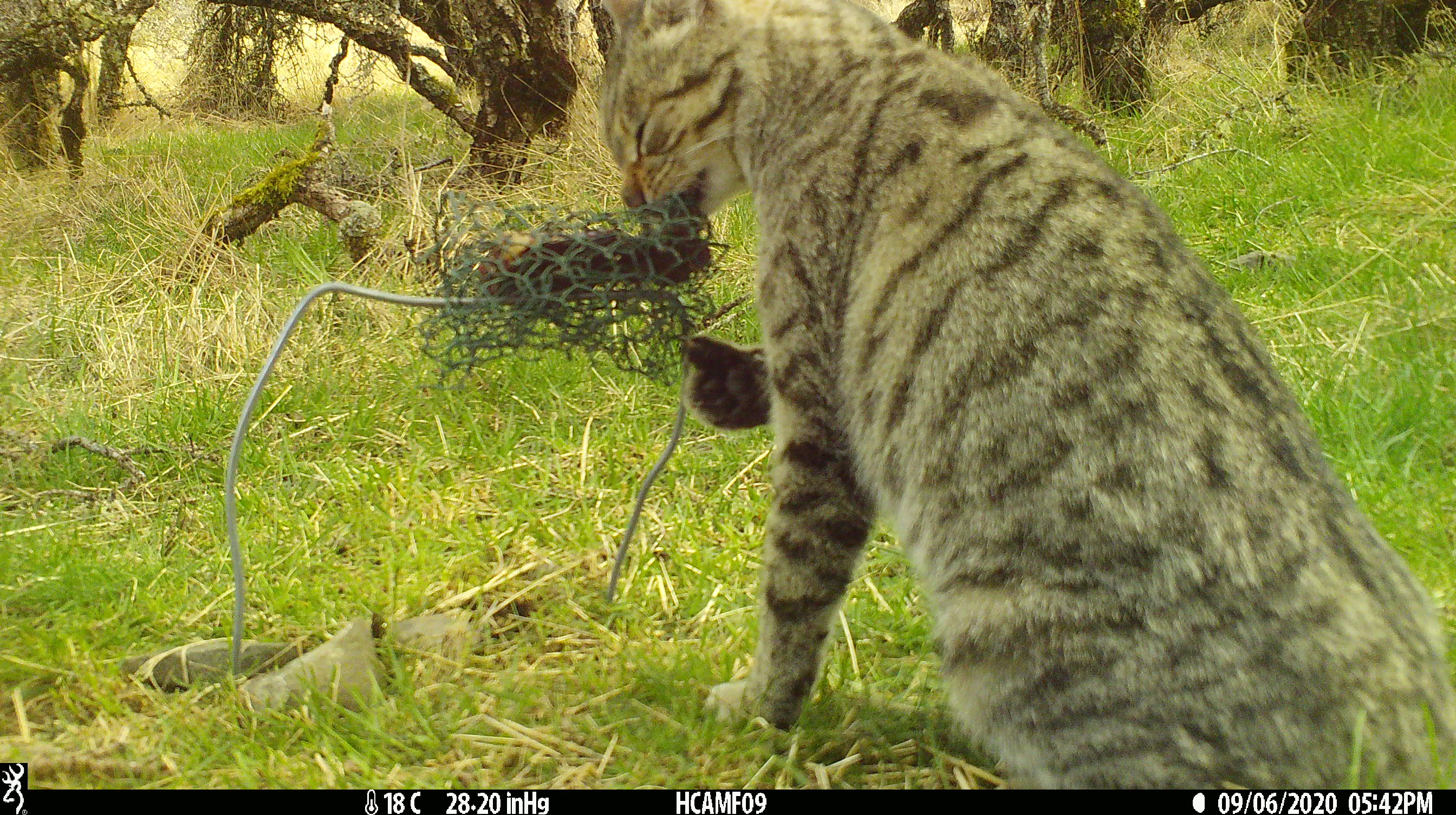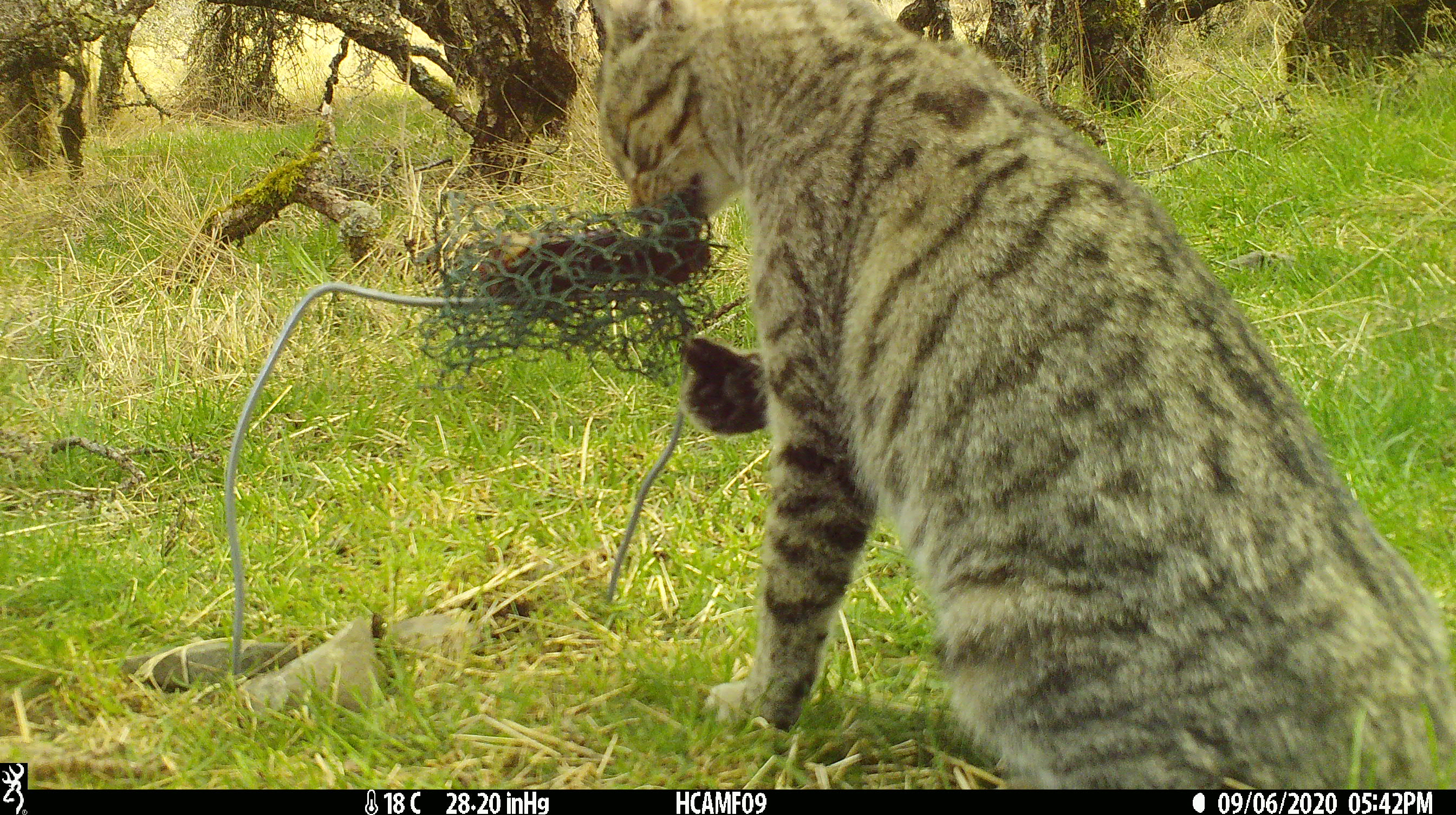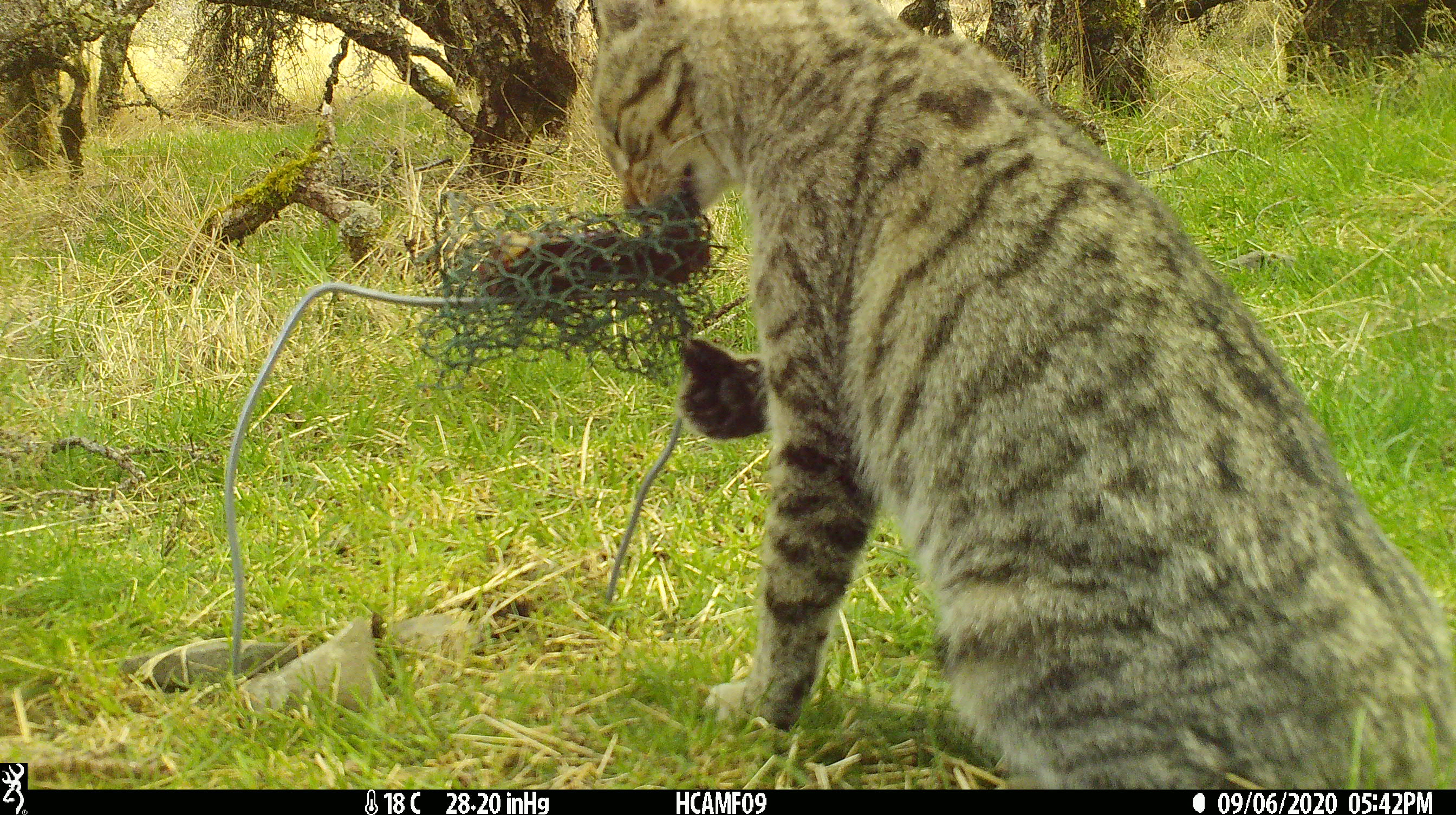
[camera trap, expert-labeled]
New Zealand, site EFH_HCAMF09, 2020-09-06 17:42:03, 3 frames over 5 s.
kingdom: Animalia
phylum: Chordata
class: Mammalia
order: Carnivora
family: Felidae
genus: Felis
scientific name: Felis catus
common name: domestic cat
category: cat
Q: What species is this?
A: Cat (domestic cat) (Felis catus).